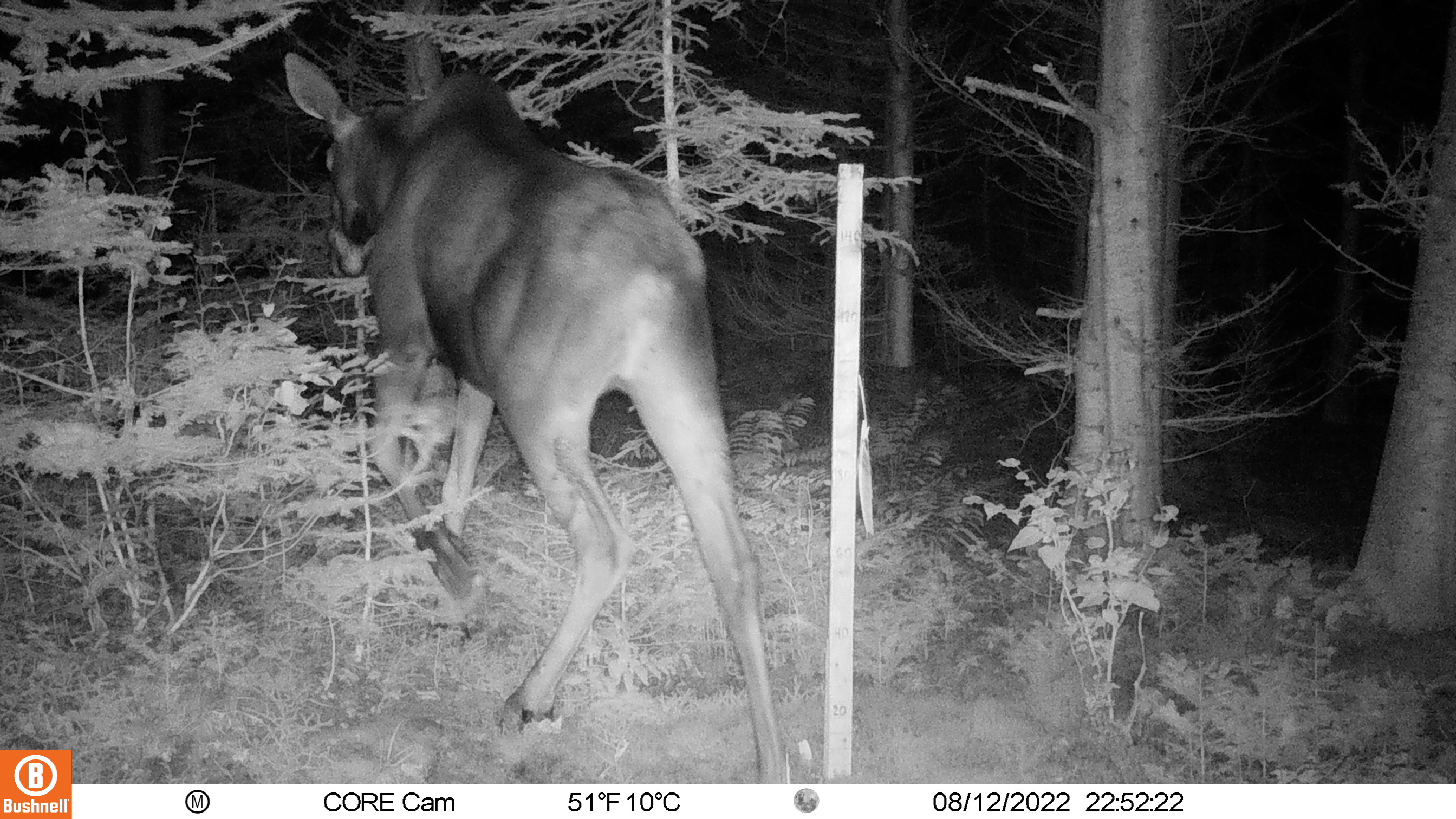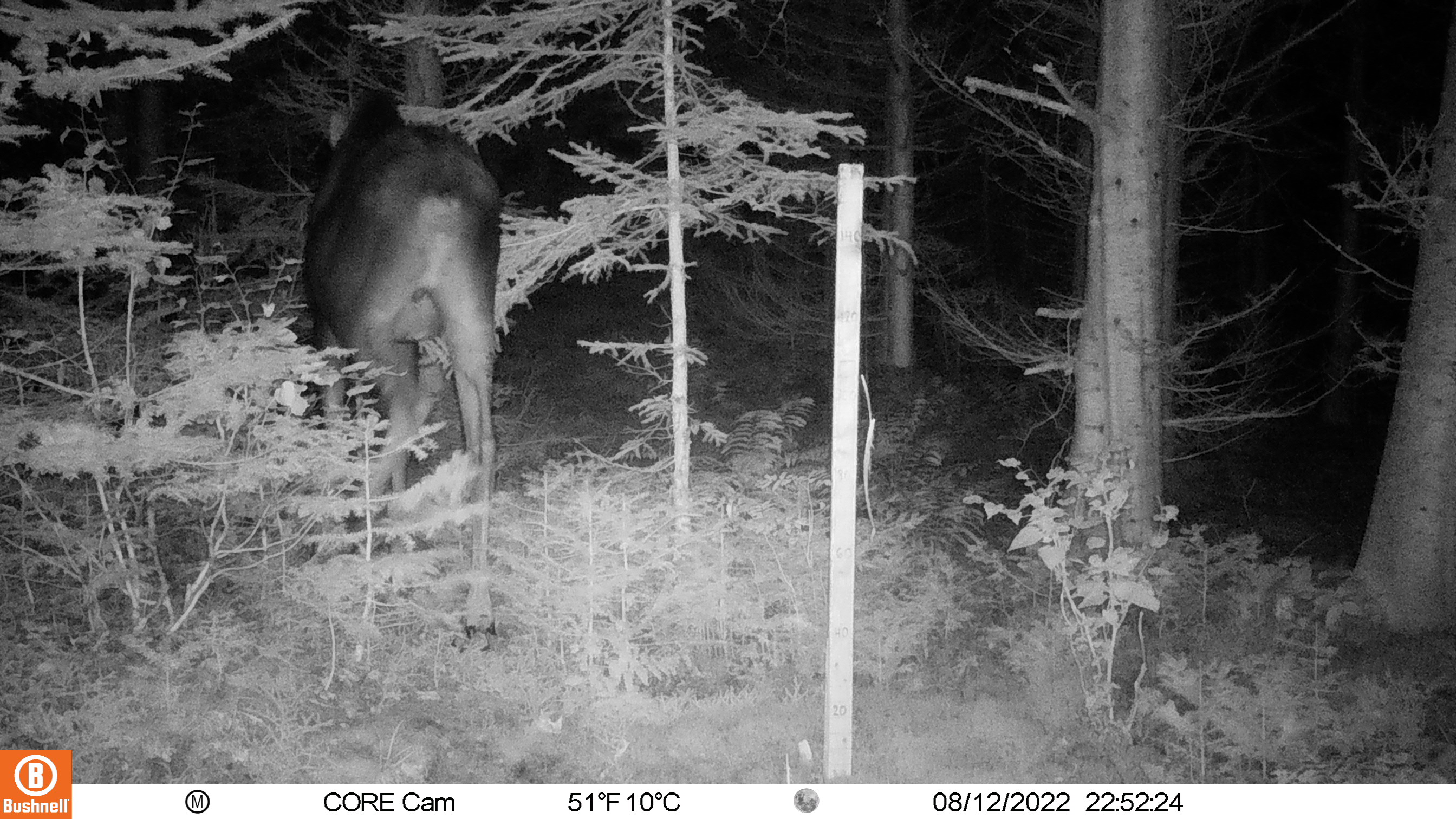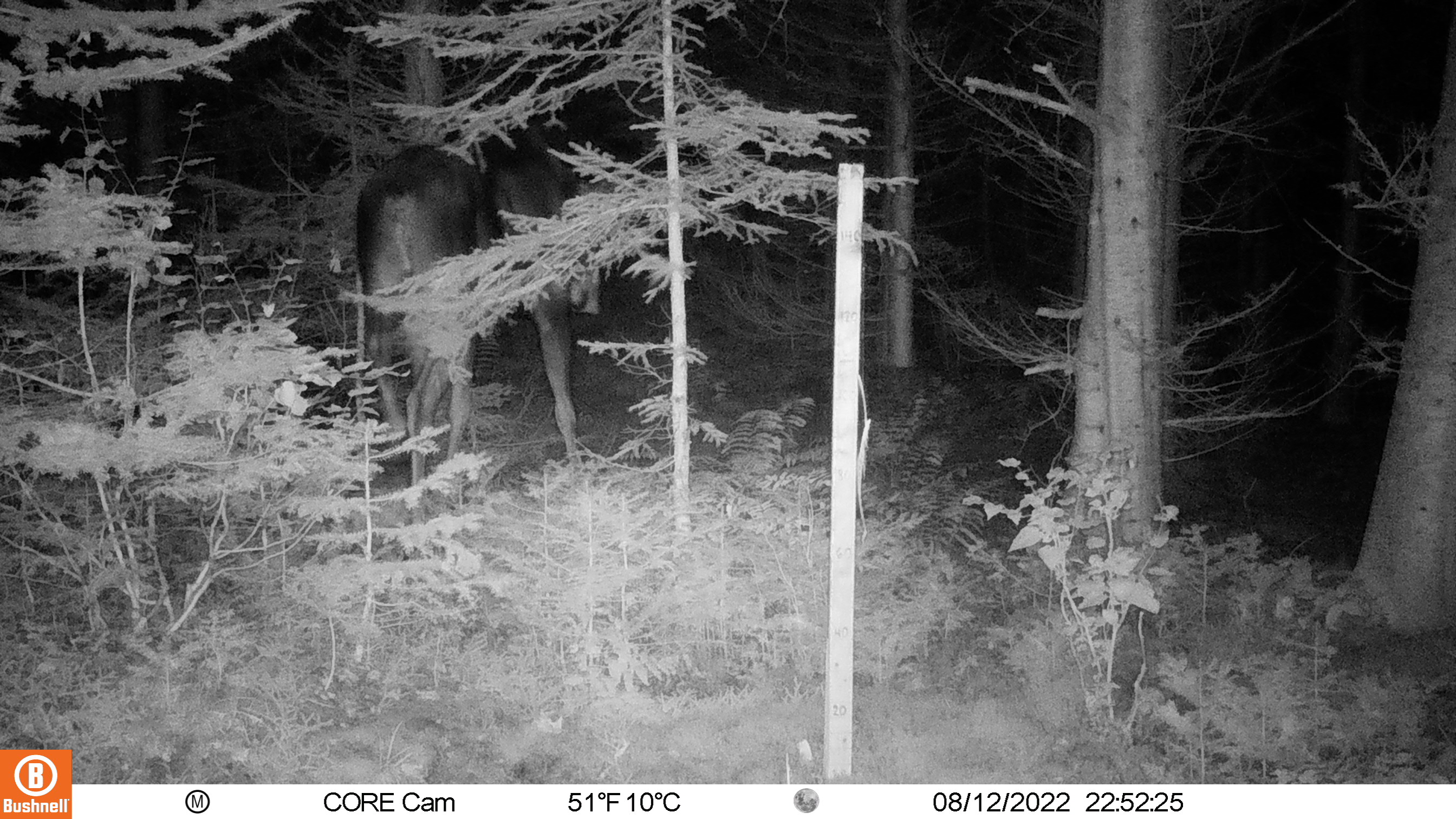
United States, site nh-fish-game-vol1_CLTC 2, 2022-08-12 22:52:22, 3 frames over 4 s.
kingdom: Animalia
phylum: Chordata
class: Mammalia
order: Artiodactyla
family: Cervidae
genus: Alces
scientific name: Alces alces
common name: moose